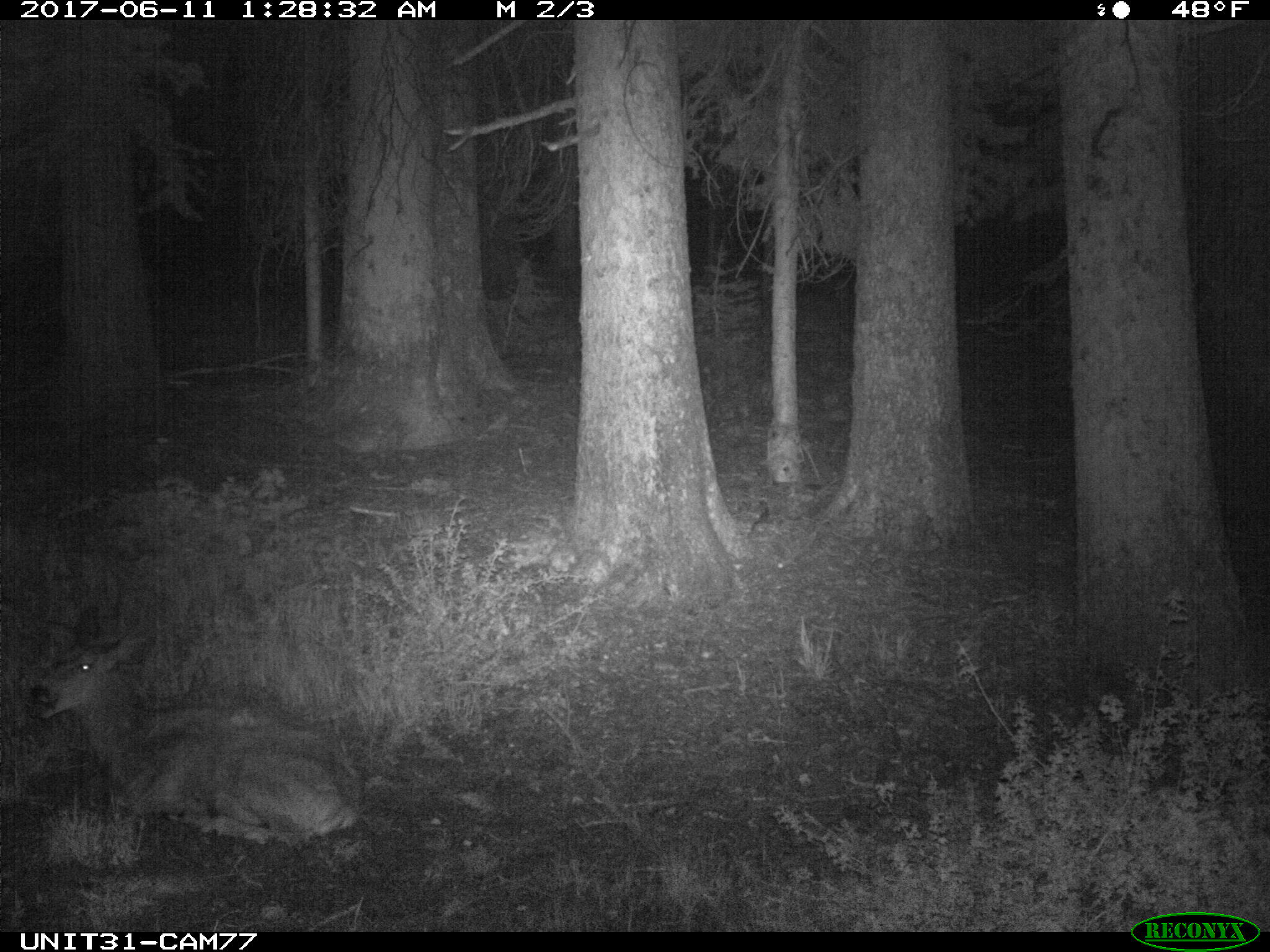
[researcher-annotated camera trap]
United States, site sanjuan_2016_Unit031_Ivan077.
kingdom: Animalia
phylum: Chordata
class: Mammalia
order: Artiodactyla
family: Cervidae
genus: Odocoileus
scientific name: Odocoileus hemionus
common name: mule deer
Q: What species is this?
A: Odocoileus hemionus (mule deer).